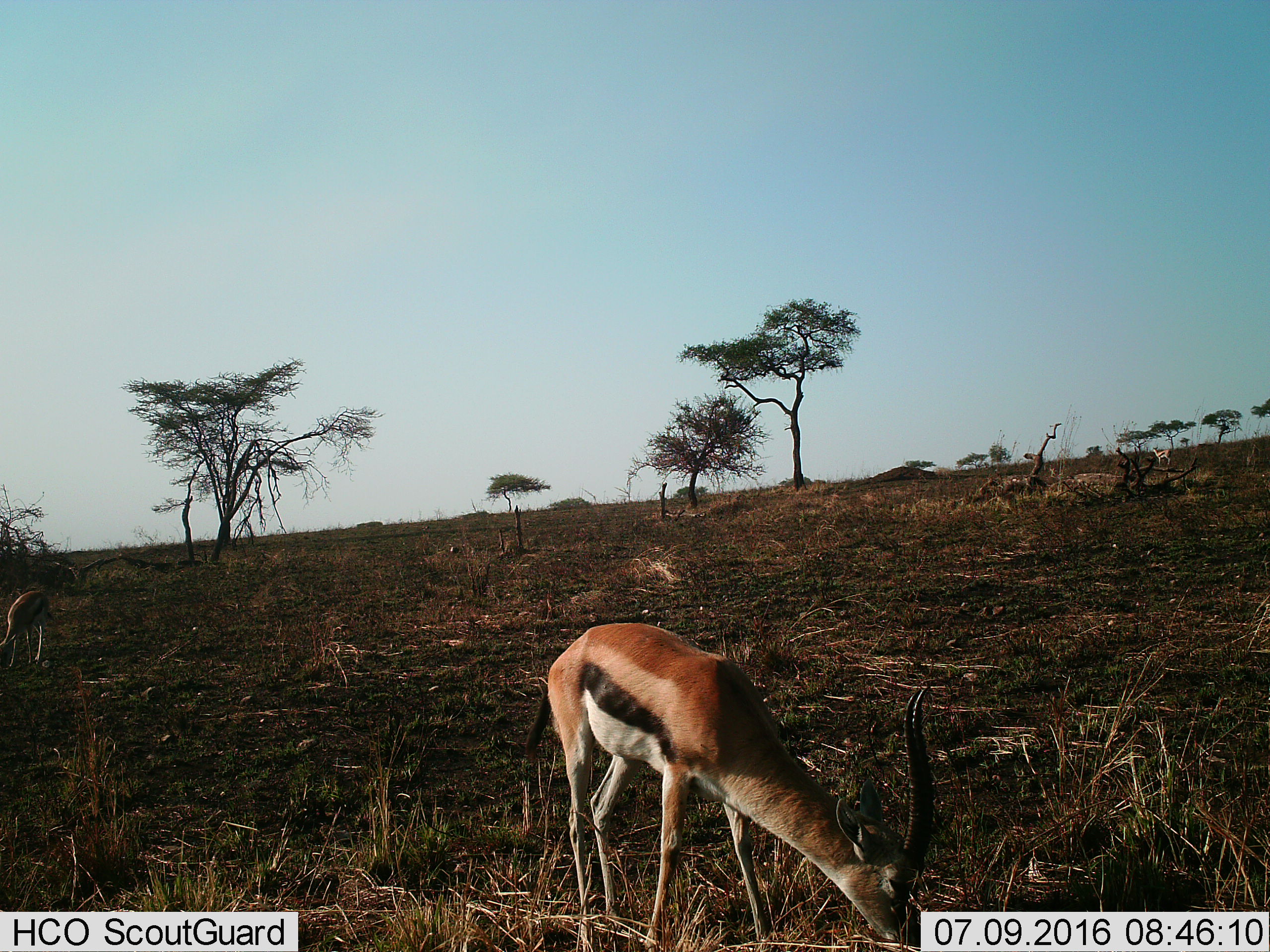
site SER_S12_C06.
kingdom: Animalia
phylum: Chordata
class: Mammalia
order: Artiodactyla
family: Bovidae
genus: Eudorcas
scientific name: Eudorcas thomsonii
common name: thomson's gazelle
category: gazellethomsons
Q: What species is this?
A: Gazellethomsons (thomson's gazelle) (Eudorcas thomsonii).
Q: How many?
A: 3.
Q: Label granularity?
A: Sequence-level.